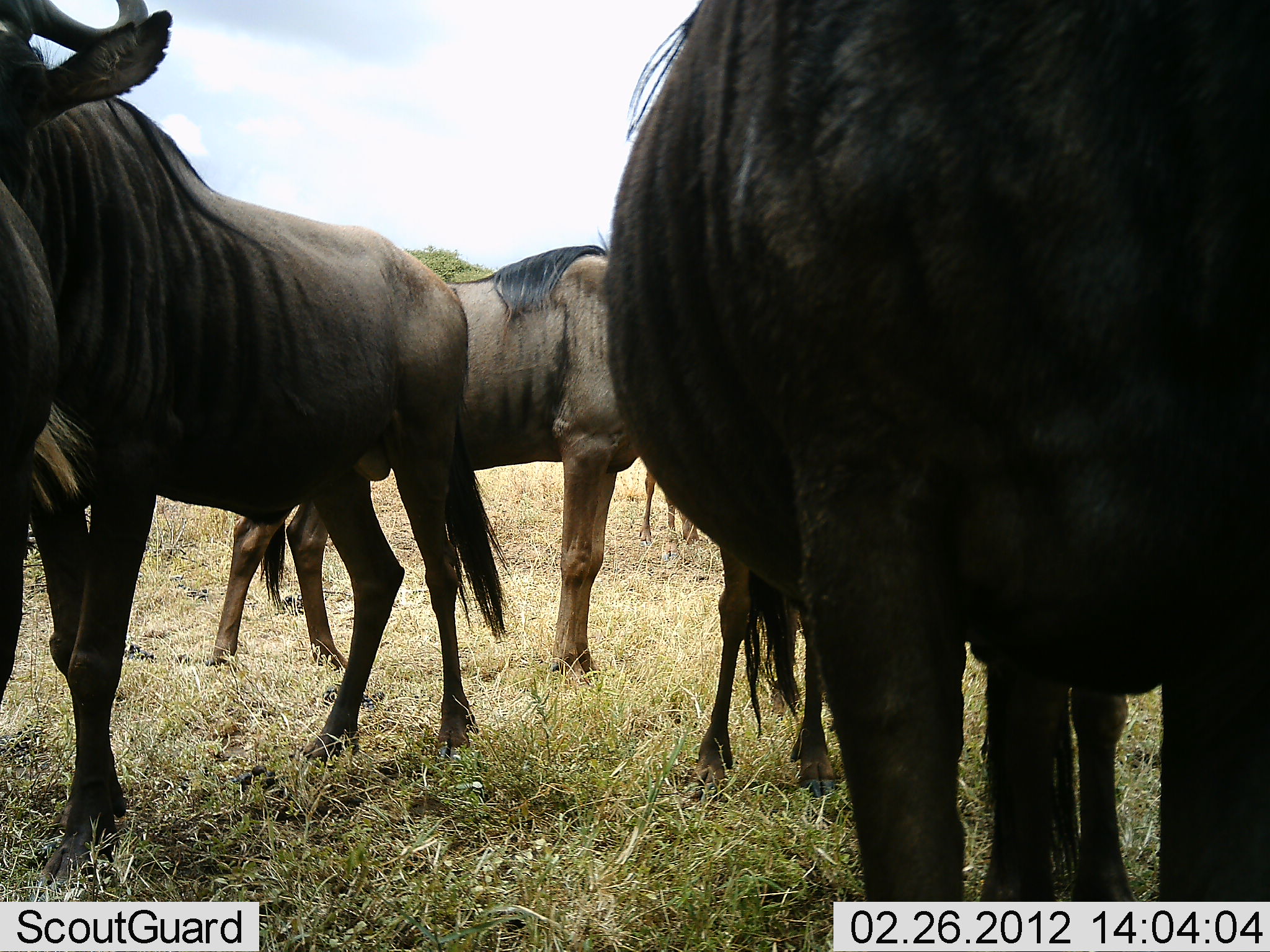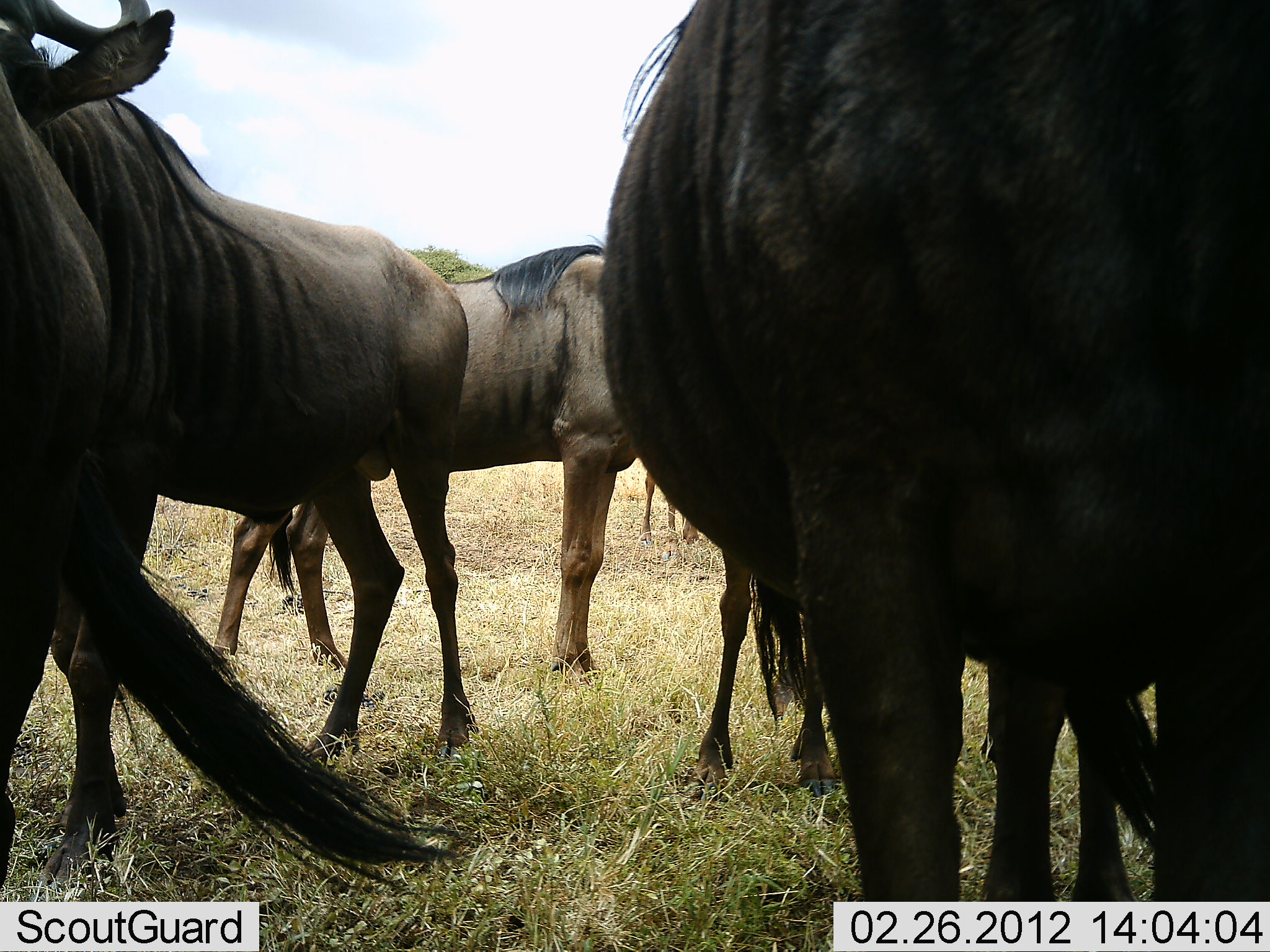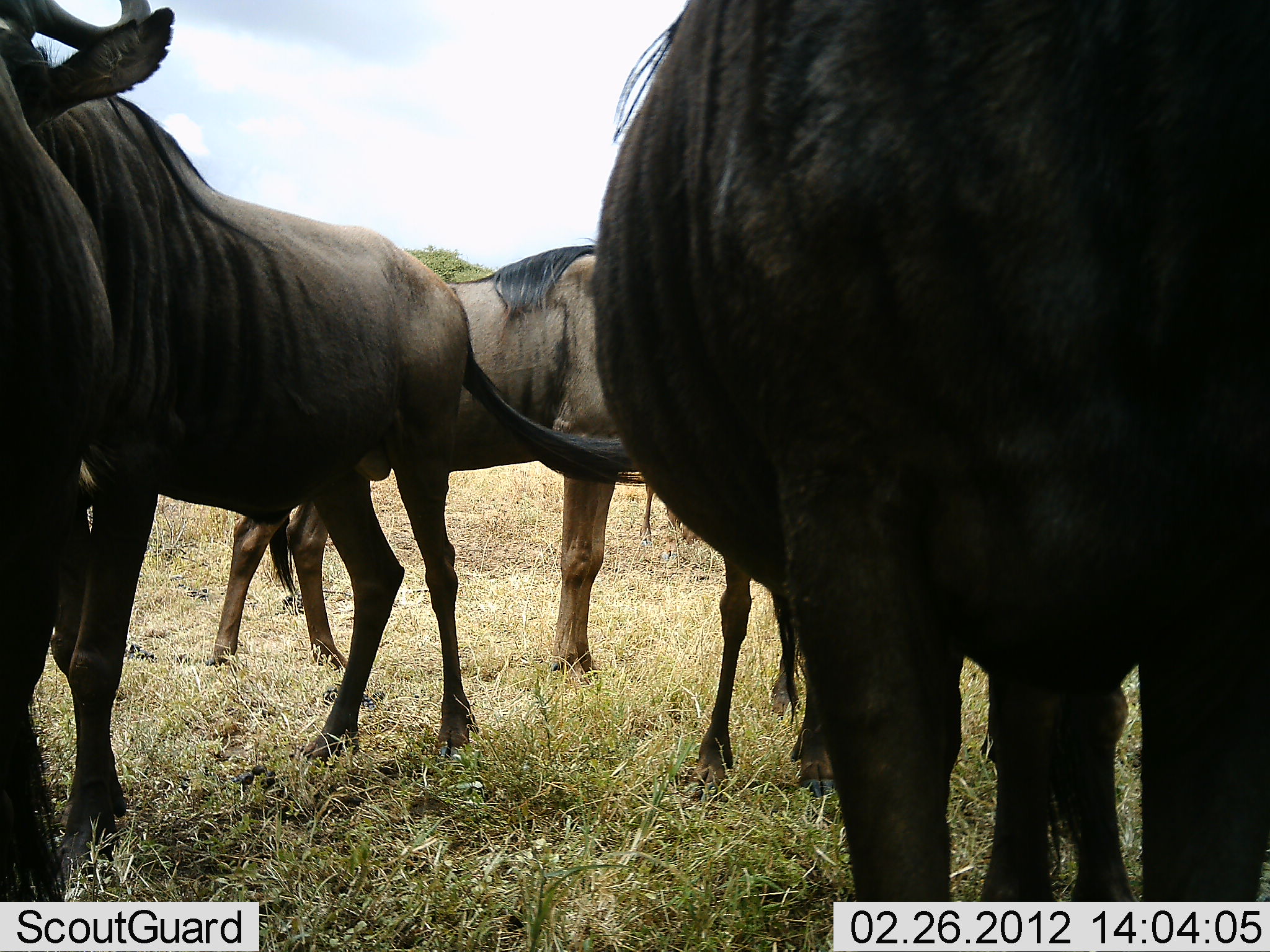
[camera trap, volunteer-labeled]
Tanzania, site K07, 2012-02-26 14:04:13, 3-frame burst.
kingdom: Animalia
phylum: Chordata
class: Mammalia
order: Artiodactyla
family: Bovidae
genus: Connochaetes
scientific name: Connochaetes taurinus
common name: blue wildebeest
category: wildebeest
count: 6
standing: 92%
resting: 0%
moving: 0%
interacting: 12%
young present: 17%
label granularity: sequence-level